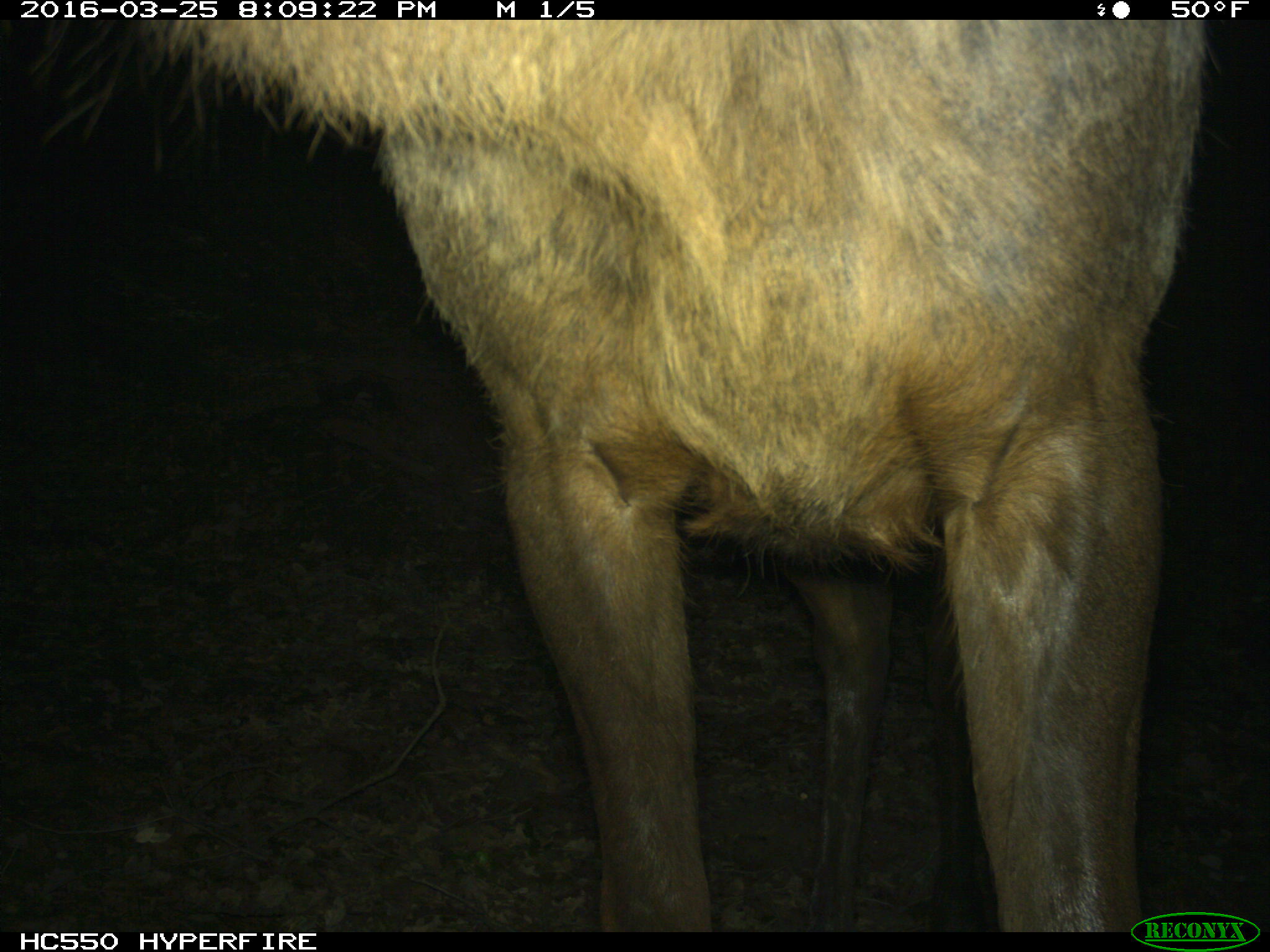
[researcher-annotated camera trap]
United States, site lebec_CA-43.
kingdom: Animalia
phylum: Chordata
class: Mammalia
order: Artiodactyla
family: Cervidae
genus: Cervus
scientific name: Cervus canadensis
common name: elk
Cervus canadensis (elk).